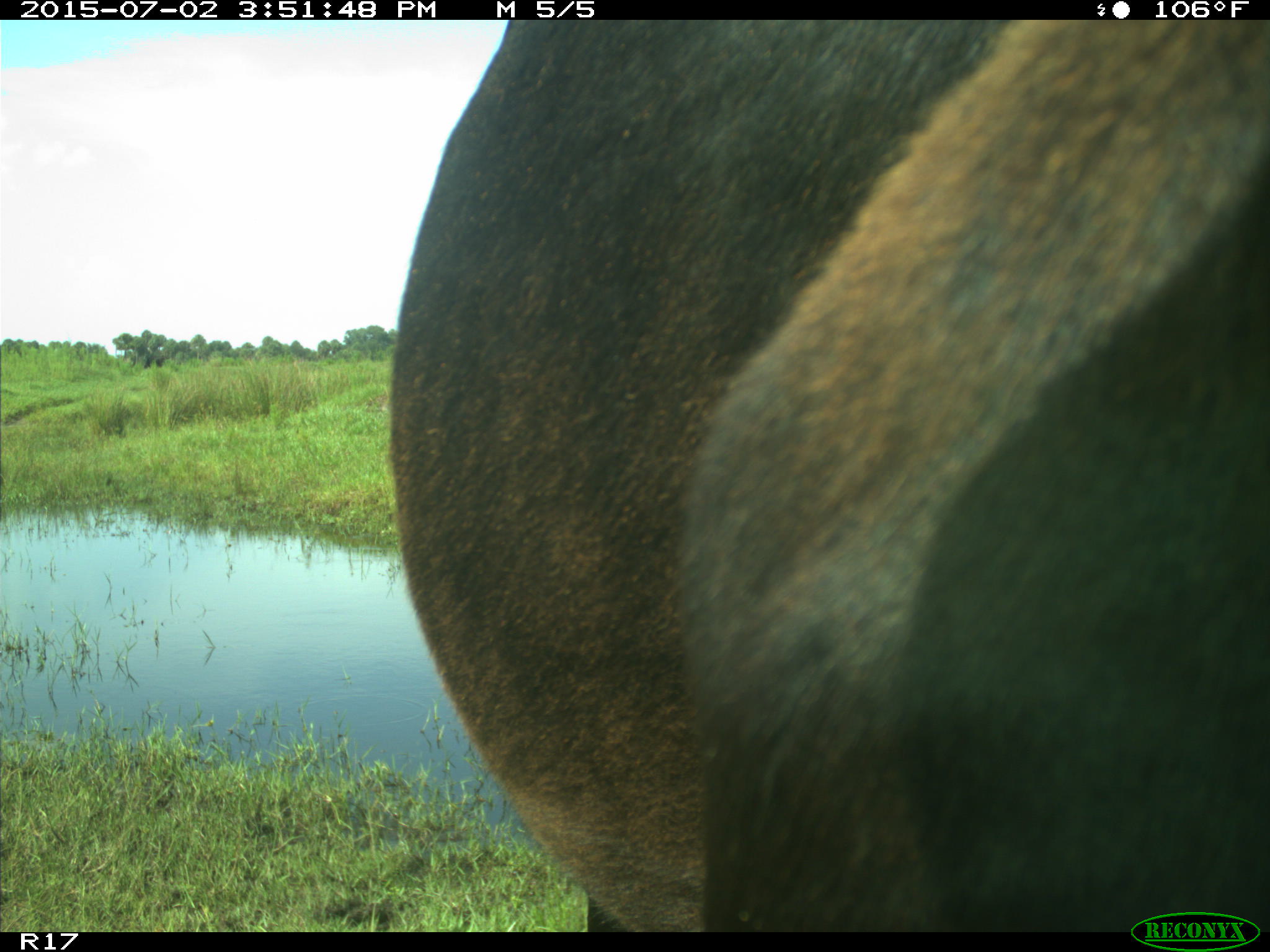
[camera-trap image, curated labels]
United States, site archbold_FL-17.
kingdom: Animalia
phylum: Chordata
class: Mammalia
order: Artiodactyla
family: Bovidae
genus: Bos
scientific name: Bos taurus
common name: domestic cow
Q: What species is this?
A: Bos taurus (domestic cow).